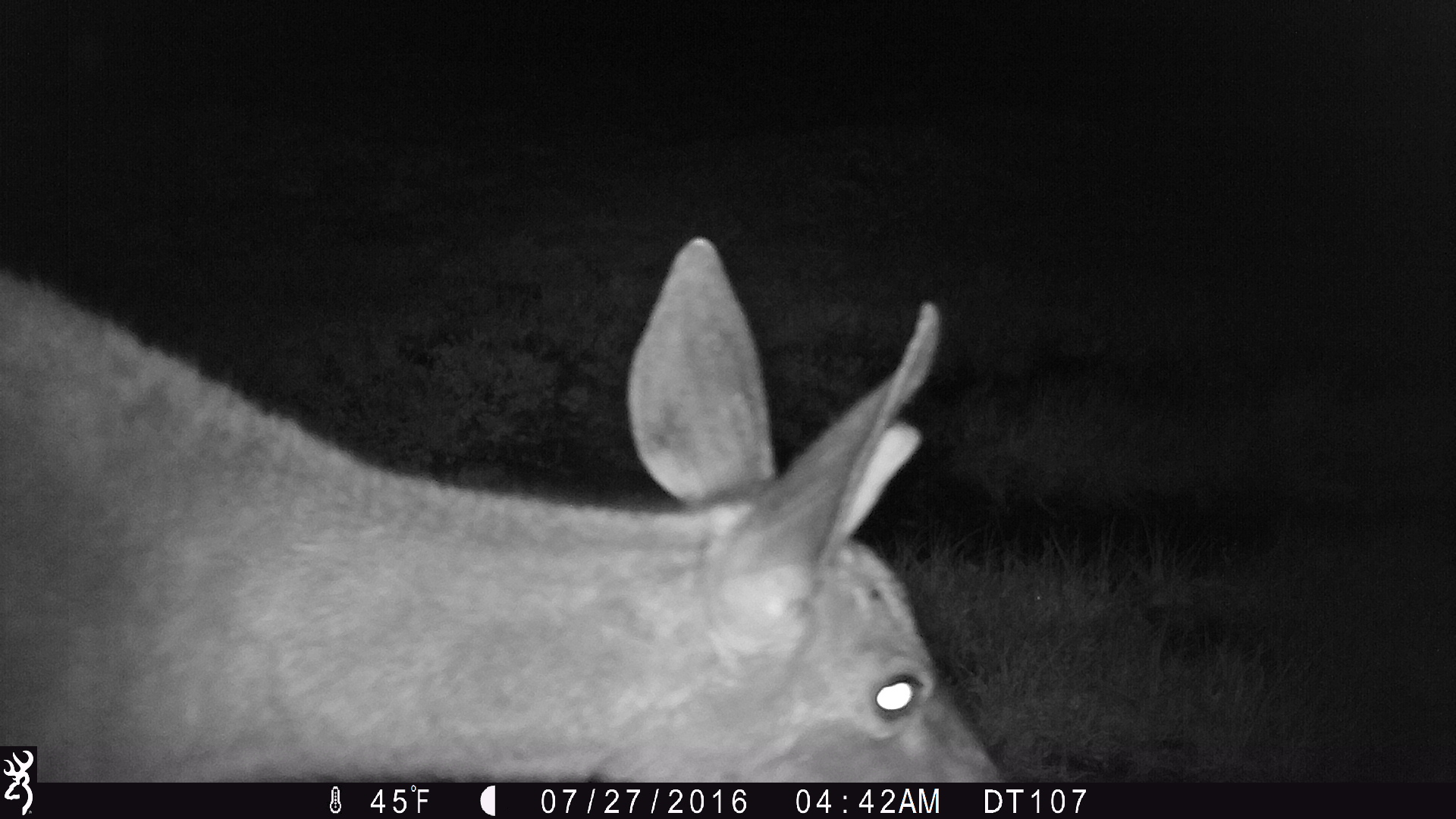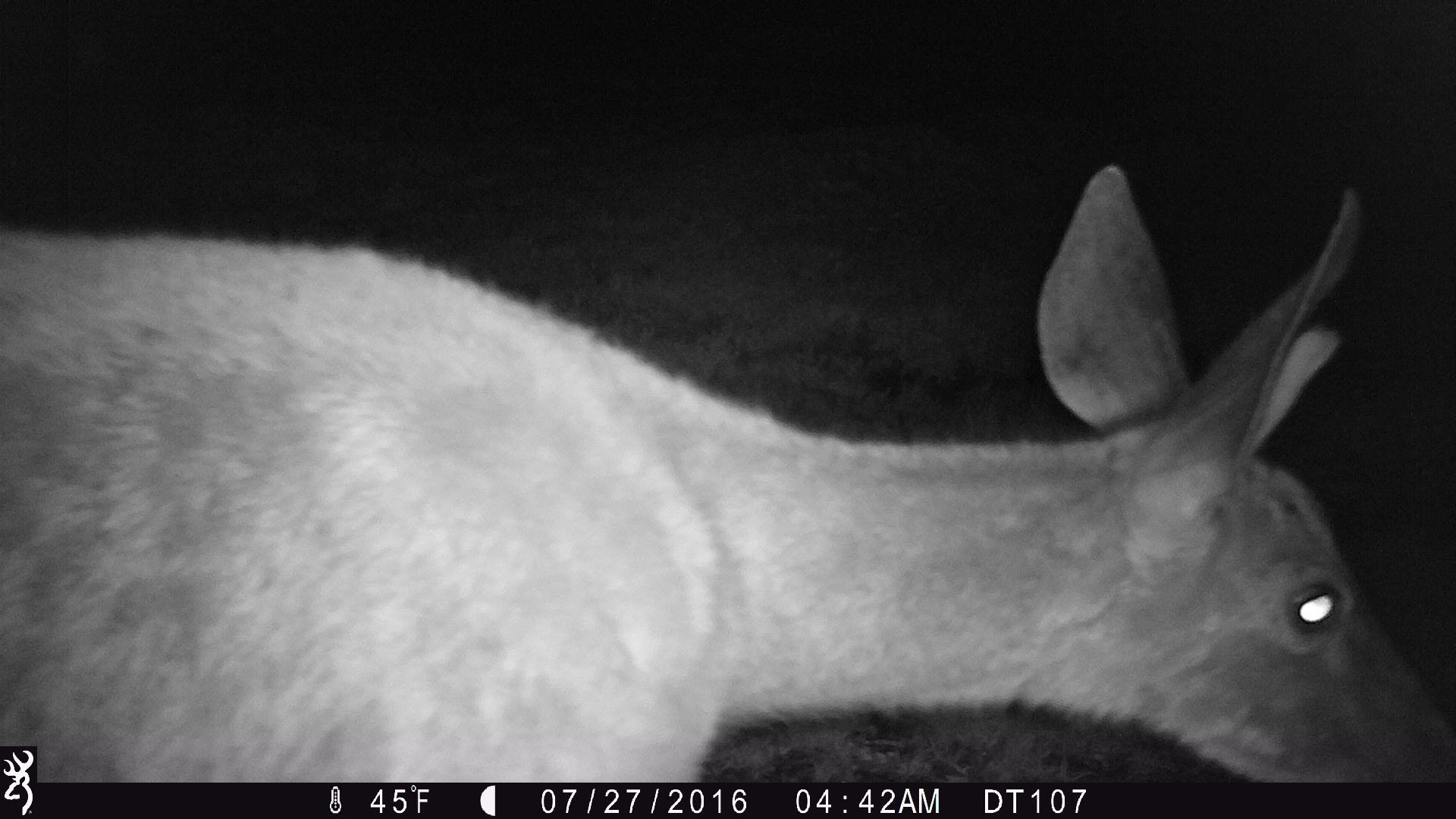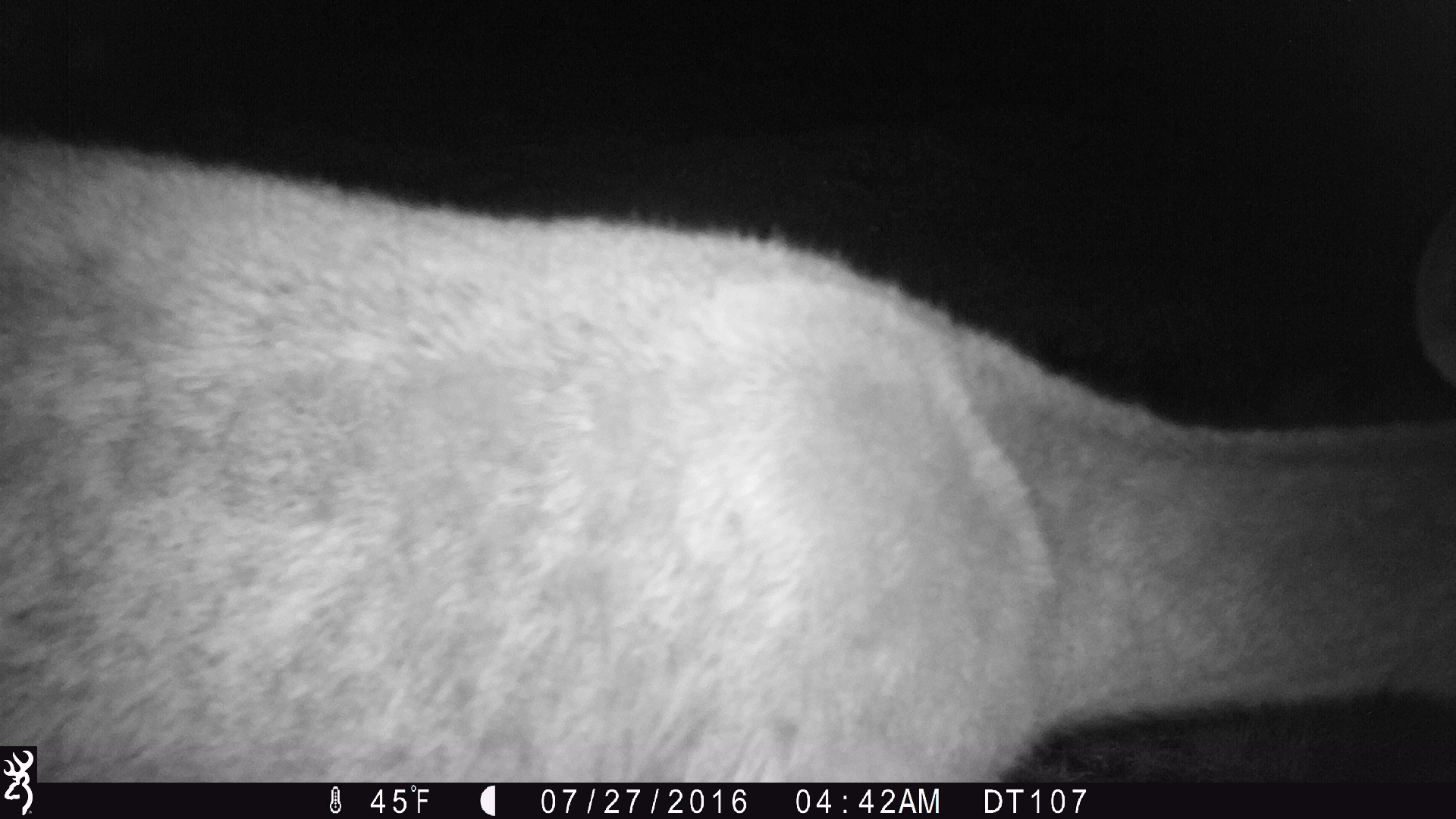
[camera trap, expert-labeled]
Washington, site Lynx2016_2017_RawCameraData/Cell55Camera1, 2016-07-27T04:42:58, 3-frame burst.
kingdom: Animalia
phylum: Chordata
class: Mammalia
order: Artiodactyla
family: Cervidae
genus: Odocoileus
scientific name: Odocoileus hemionus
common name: mule deer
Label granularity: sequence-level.